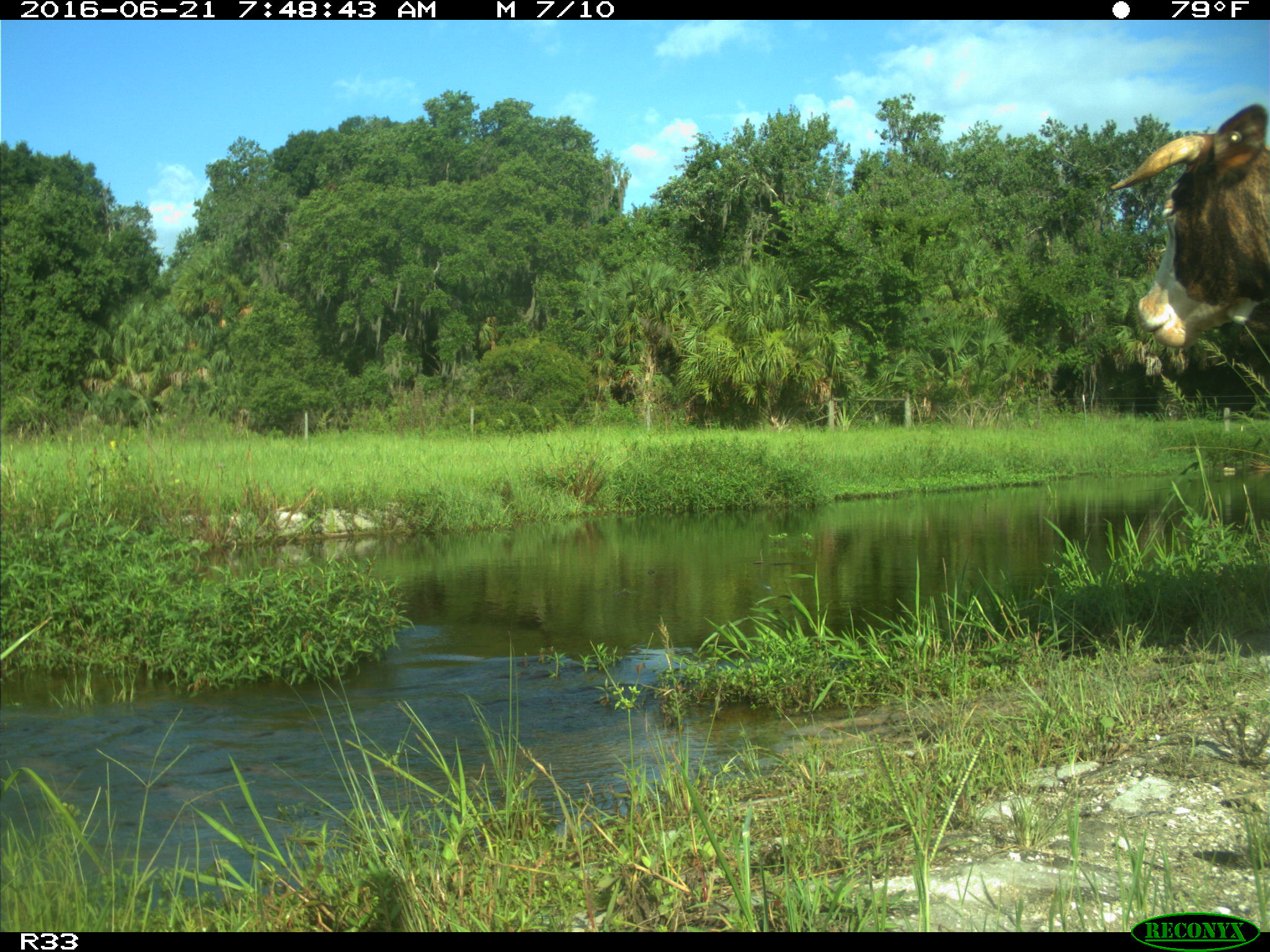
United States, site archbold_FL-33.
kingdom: Animalia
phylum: Chordata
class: Mammalia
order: Artiodactyla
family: Bovidae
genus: Bos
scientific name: Bos taurus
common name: domestic cow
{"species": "Bos taurus (domestic cow)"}